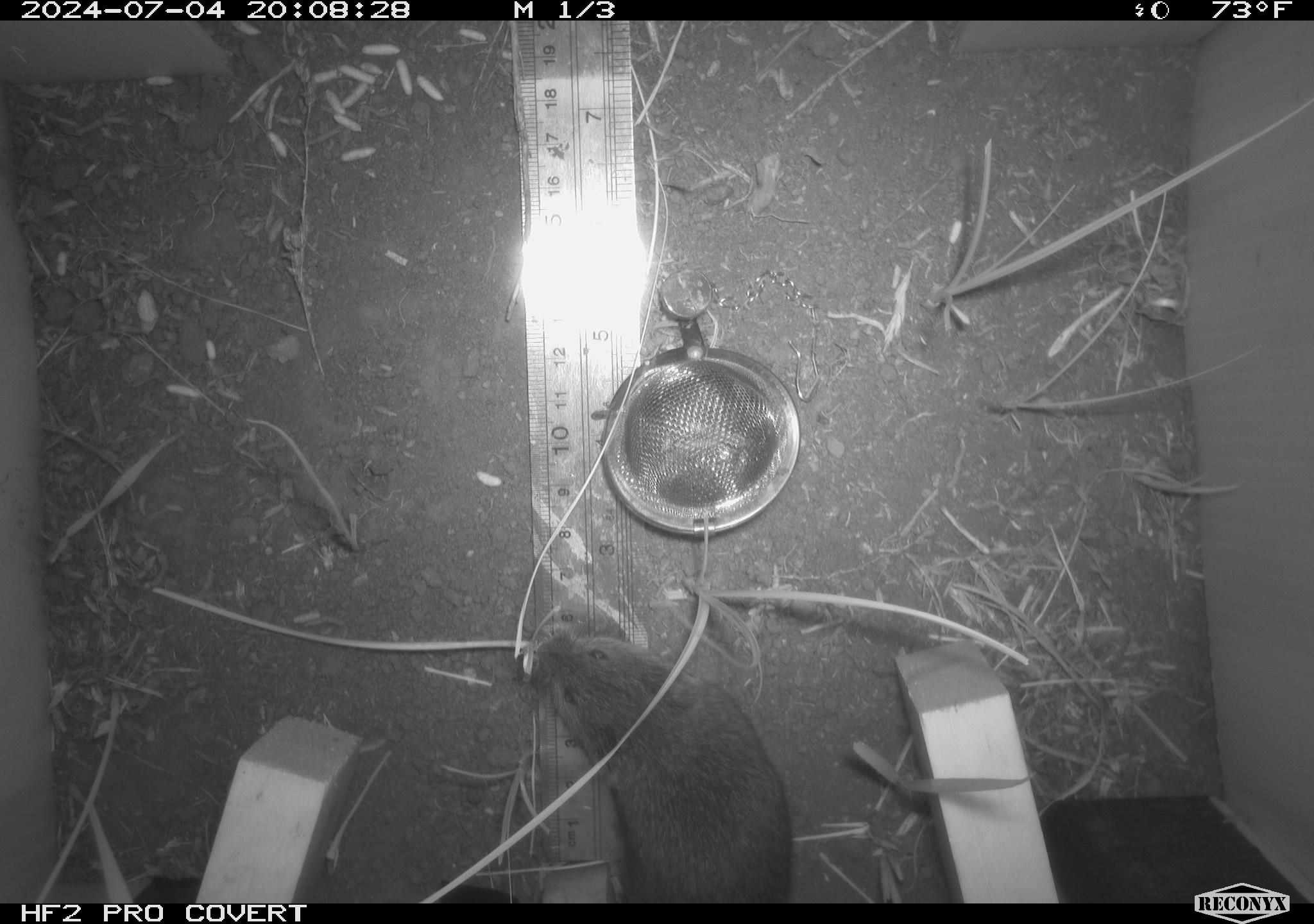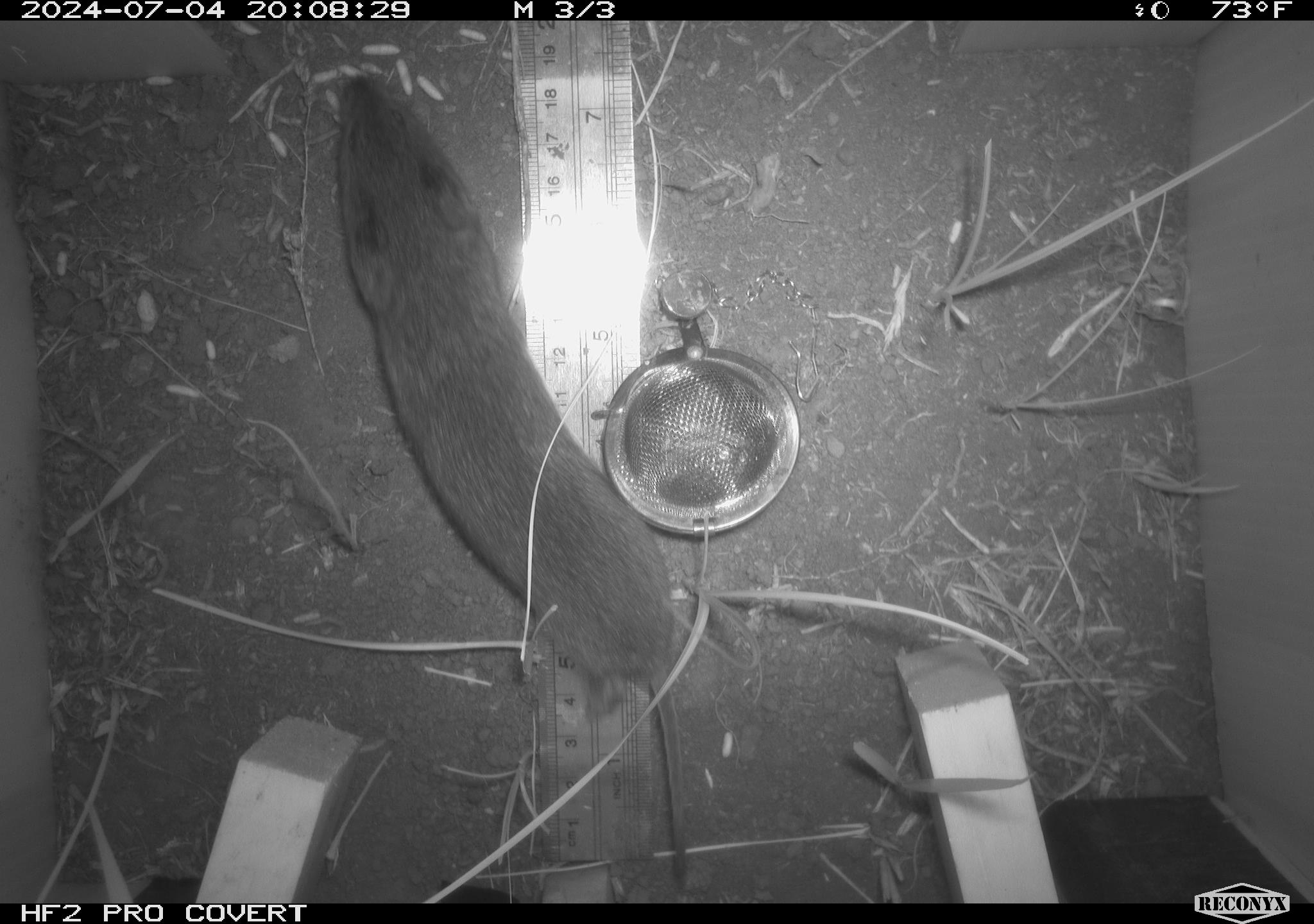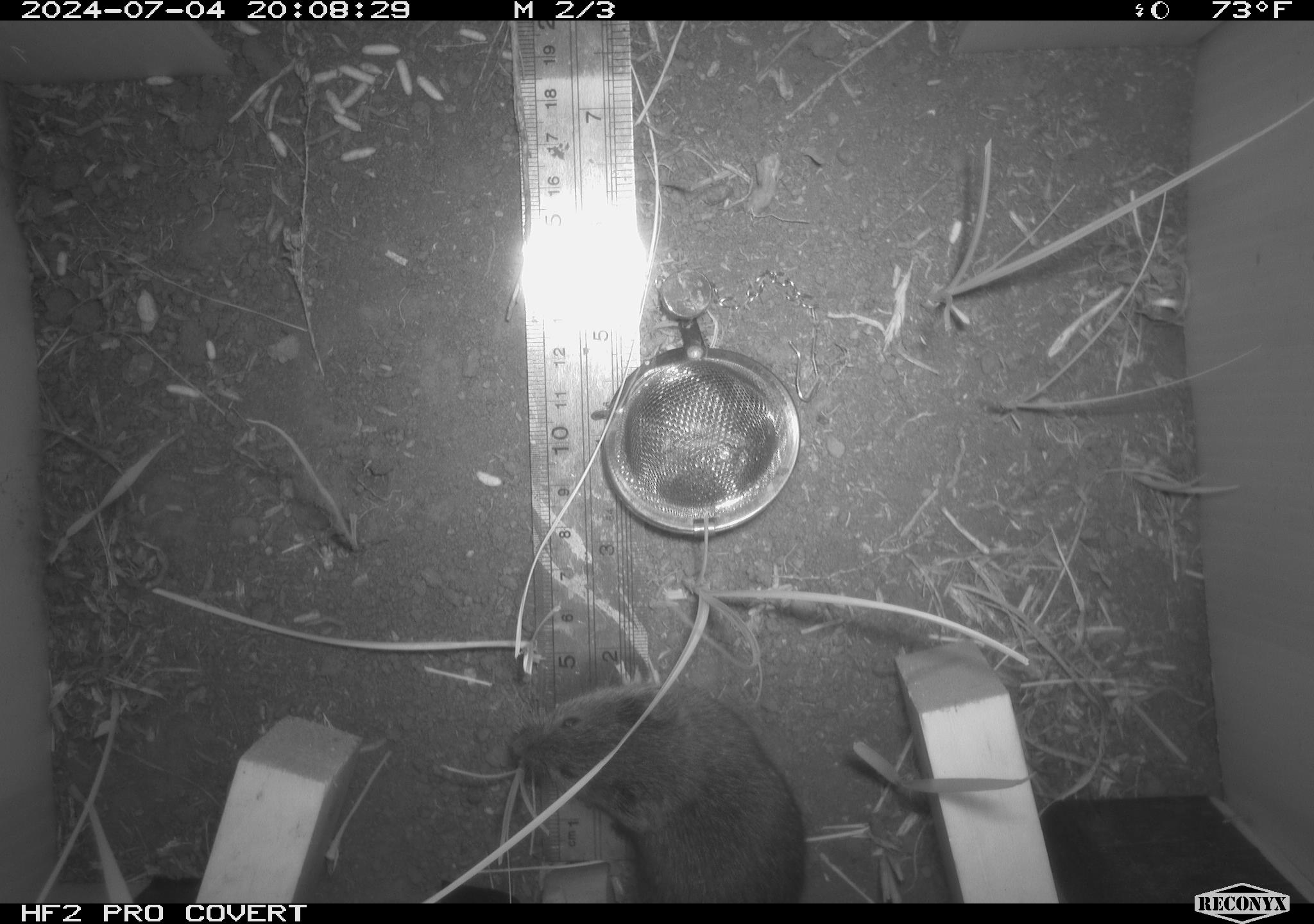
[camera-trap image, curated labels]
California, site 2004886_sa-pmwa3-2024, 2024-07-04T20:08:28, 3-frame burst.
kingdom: Animalia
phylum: Chordata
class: Mammalia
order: Rodentia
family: Cricetidae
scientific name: Arvicolinae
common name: voles, lemmings, and muskrats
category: arvicolinae subfamily